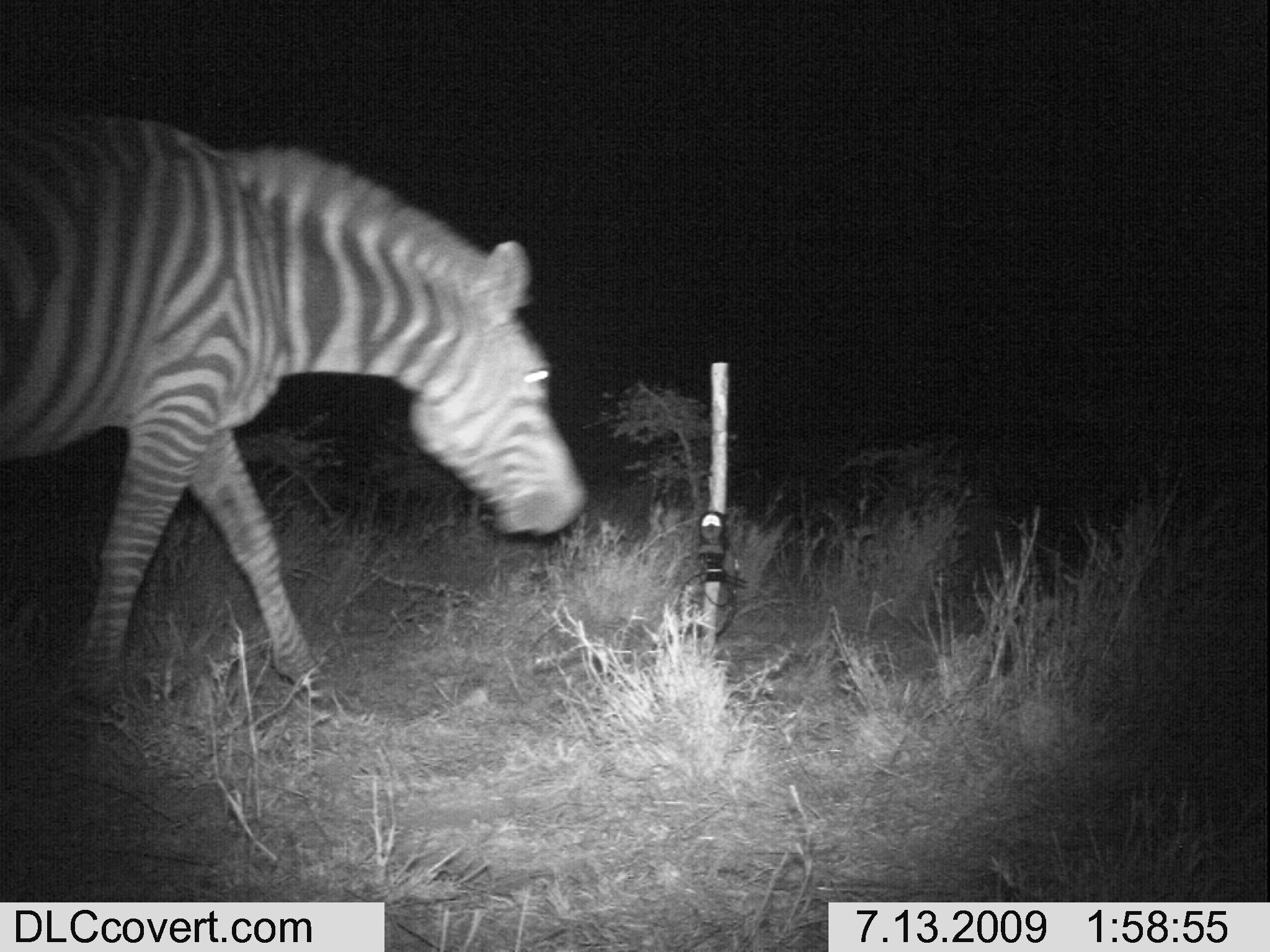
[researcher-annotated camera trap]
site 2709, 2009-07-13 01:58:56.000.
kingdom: Animalia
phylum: Chordata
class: Mammalia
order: Perissodactyla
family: Equidae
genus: Equus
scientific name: Equus quagga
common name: plains zebra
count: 1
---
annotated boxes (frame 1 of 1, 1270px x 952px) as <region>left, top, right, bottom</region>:
equus quagga: <region>3, 110, 587, 699</region>